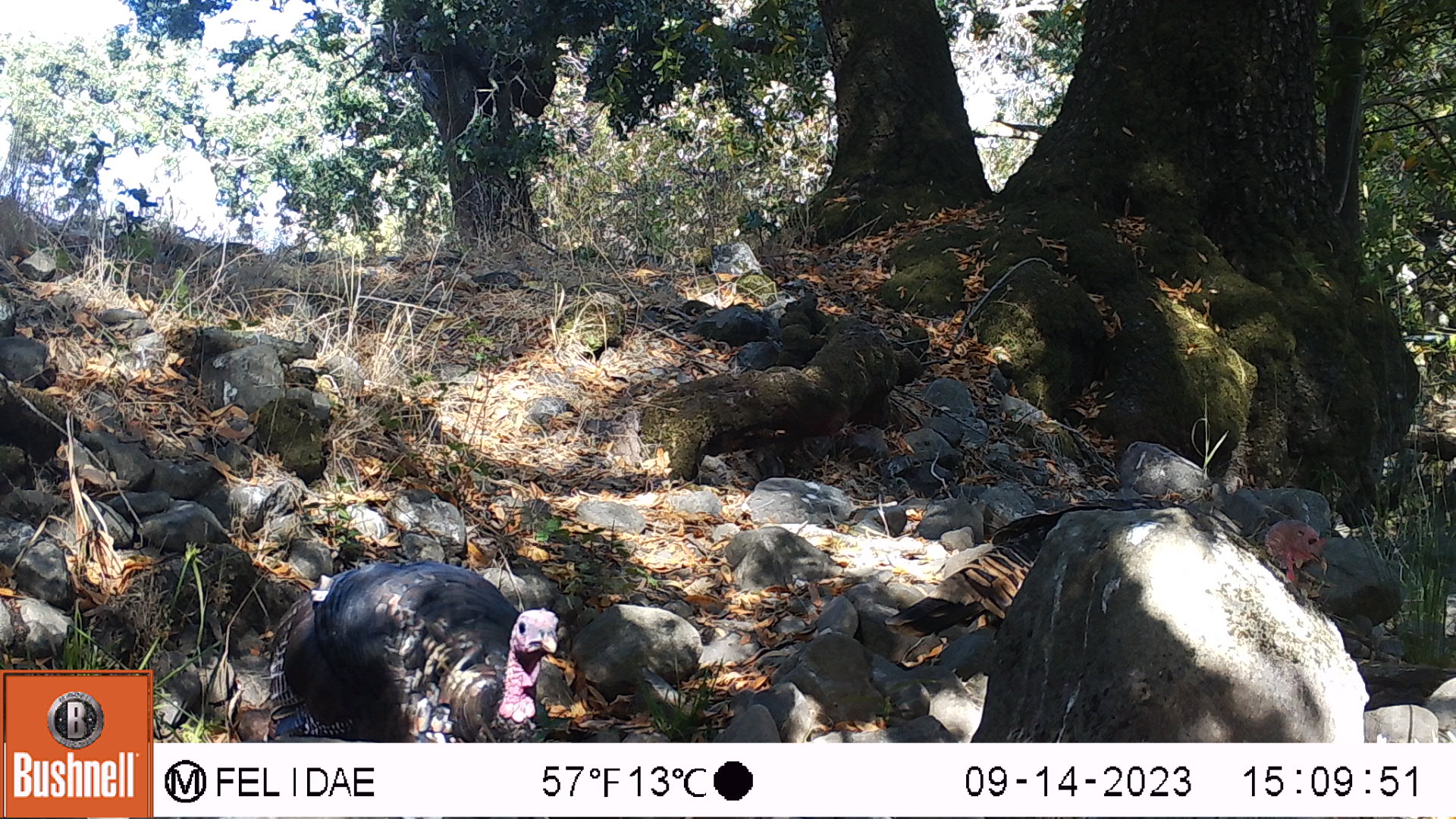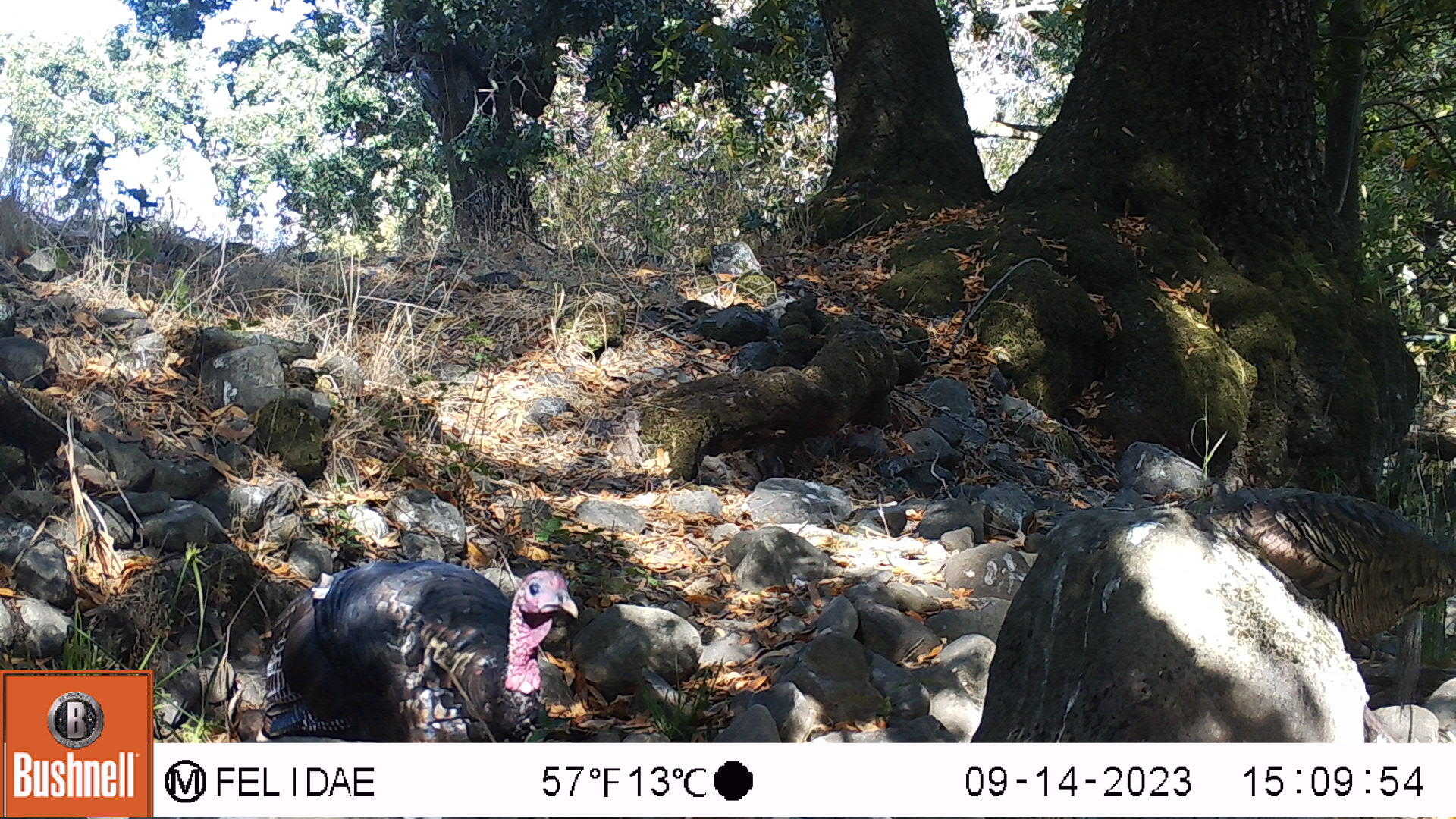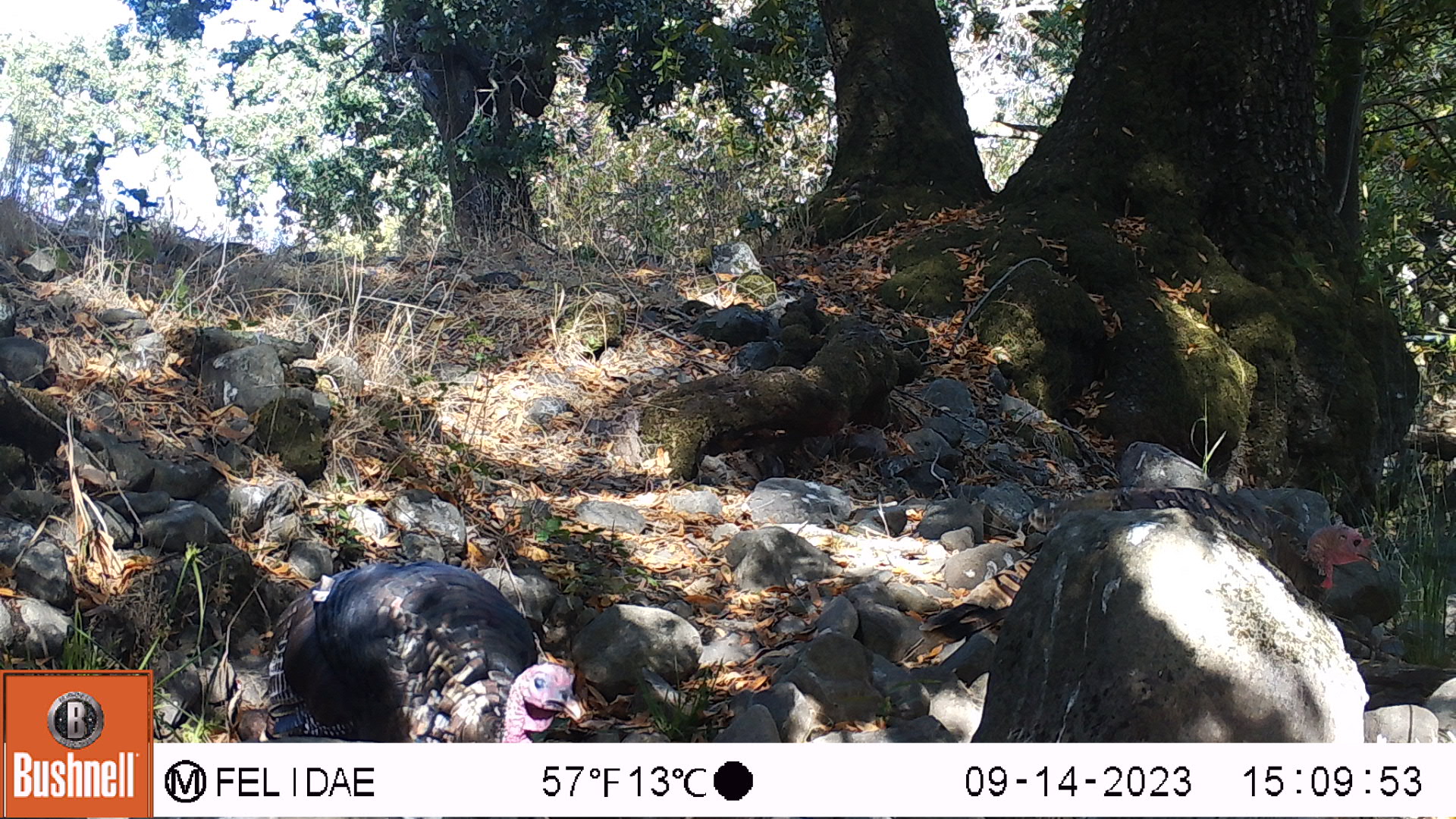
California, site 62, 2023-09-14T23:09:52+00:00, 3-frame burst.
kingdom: Animalia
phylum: Chordata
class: Aves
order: Galliformes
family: Phasianidae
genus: Meleagris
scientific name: Meleagris gallopavo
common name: turkey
Turkey (Meleagris gallopavo).